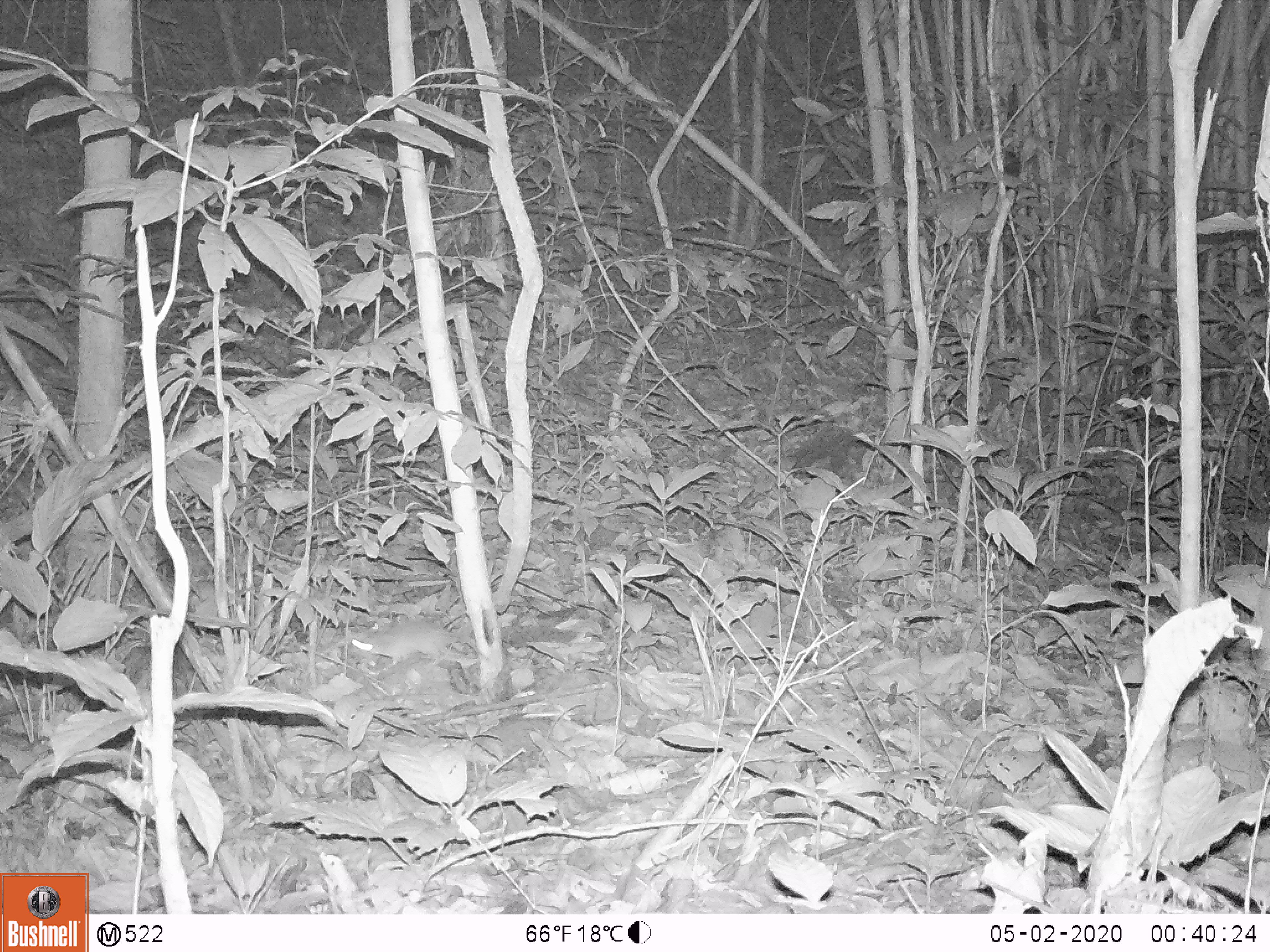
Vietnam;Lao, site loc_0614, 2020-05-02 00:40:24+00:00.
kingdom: Animalia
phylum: Chordata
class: Mammalia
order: Rodentia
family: Muridae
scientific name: Muridae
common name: old-world mice and rats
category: unidentified murid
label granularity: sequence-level